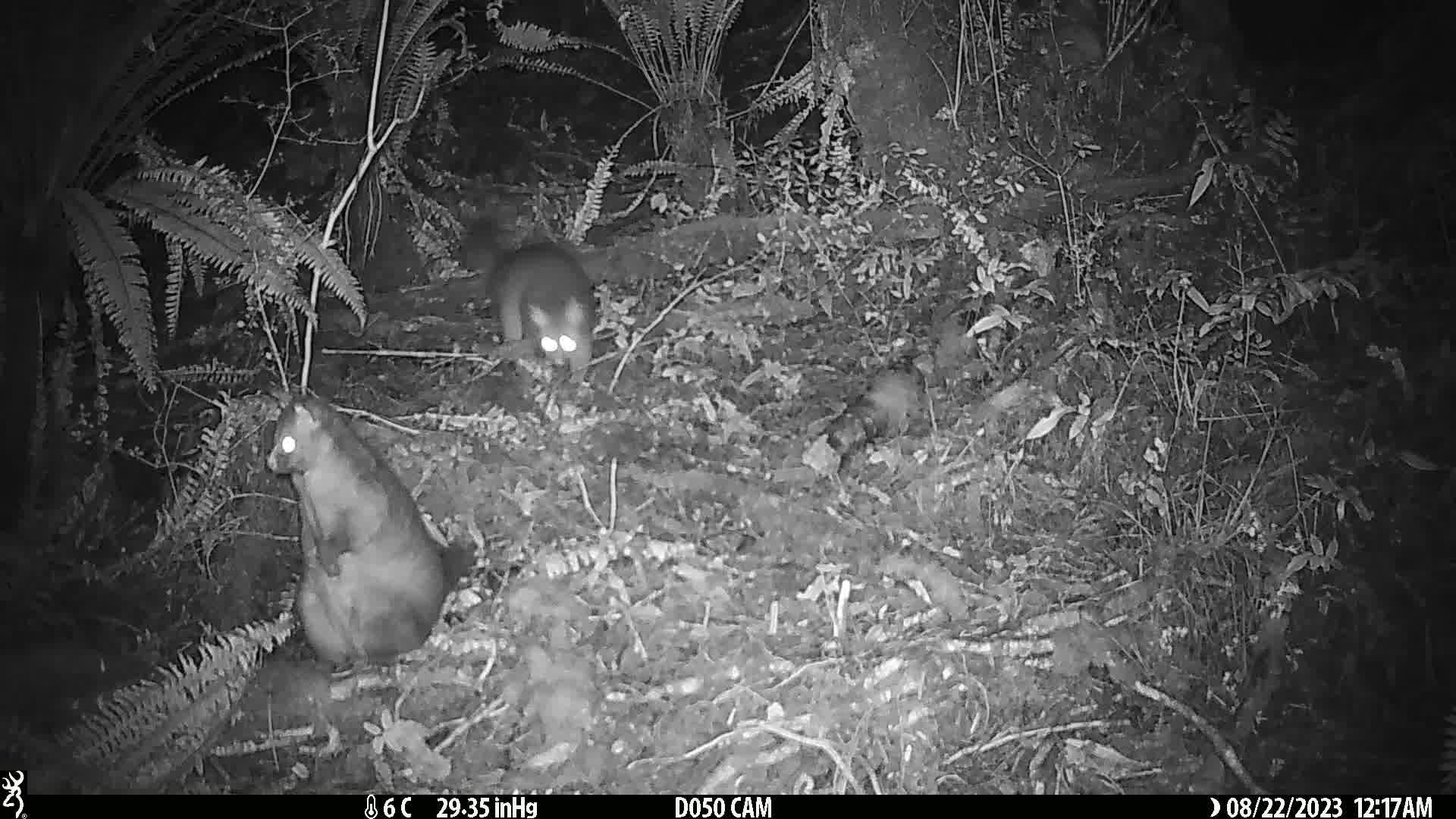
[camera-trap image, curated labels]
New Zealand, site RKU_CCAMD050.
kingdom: Animalia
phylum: Chordata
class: Mammalia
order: Diprotodontia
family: Phalangeridae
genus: Trichosurus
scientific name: Trichosurus vulpecula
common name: common brushtail possum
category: possum